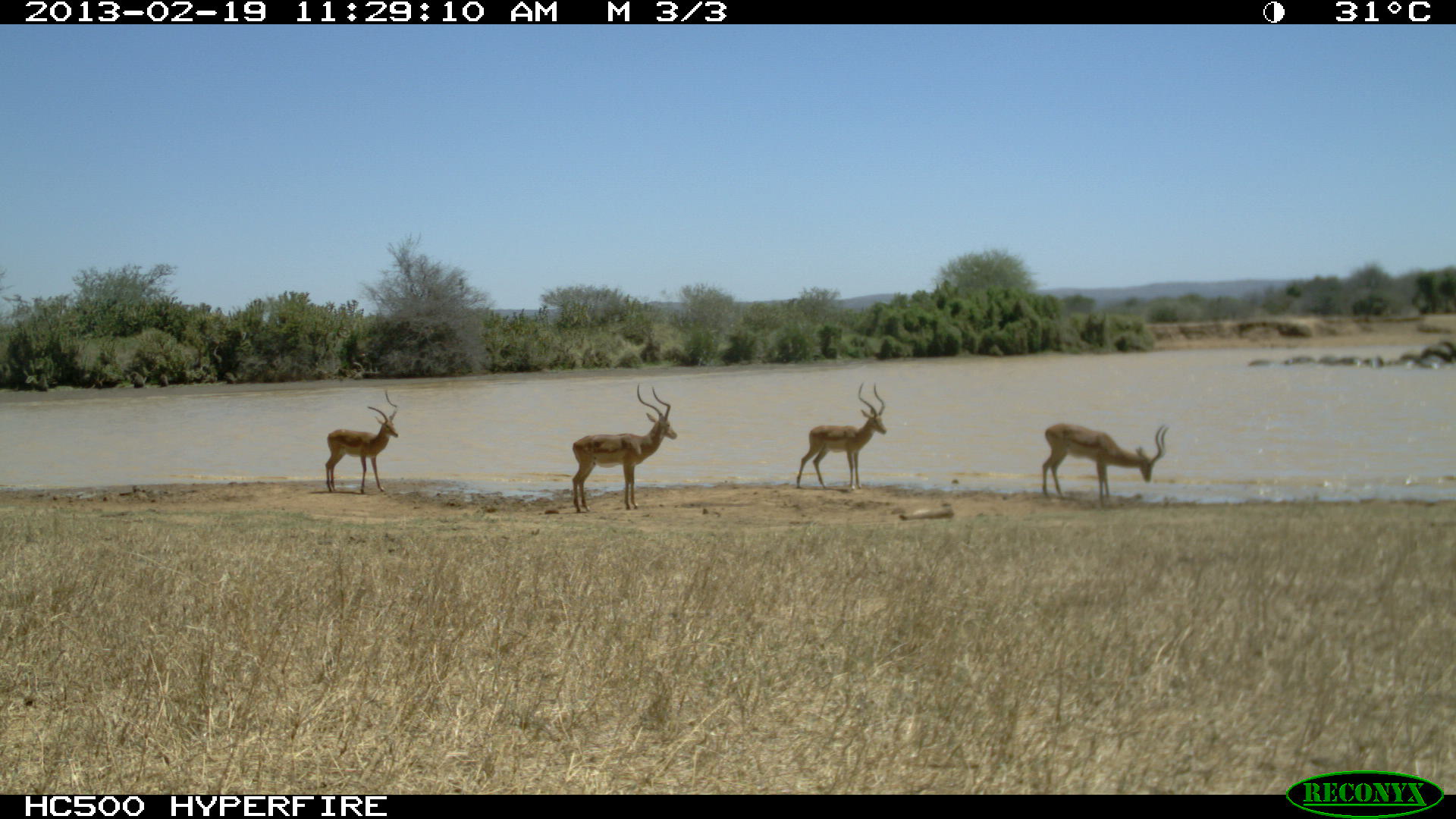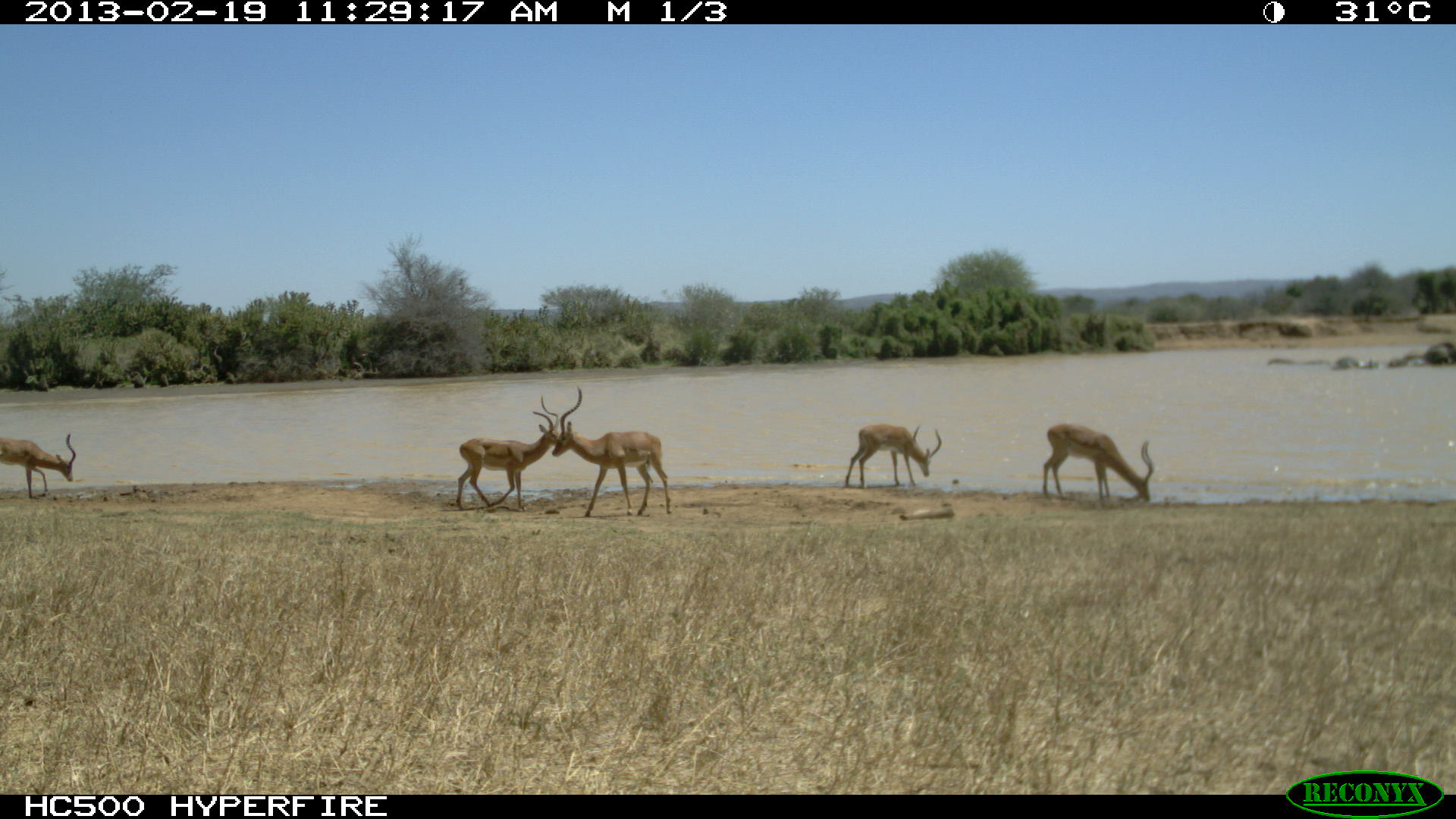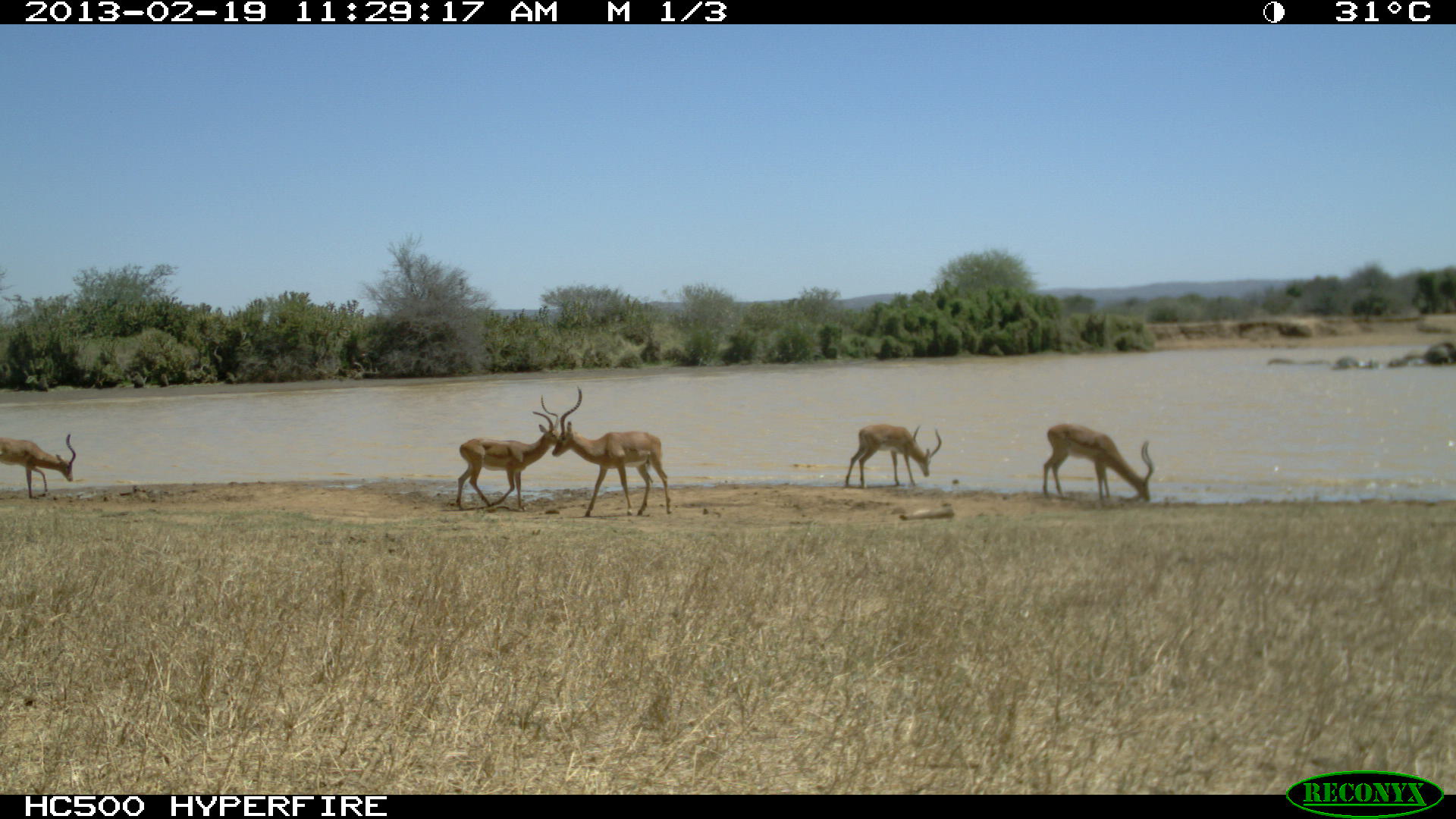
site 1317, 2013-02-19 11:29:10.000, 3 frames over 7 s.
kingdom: Animalia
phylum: Chordata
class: Mammalia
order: Proboscidea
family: Elephantidae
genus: Loxodonta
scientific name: Loxodonta africana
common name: african bush elephant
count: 4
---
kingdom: Animalia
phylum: Chordata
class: Mammalia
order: Artiodactyla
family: Bovidae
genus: Aepyceros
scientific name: Aepyceros melampus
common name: impala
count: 5